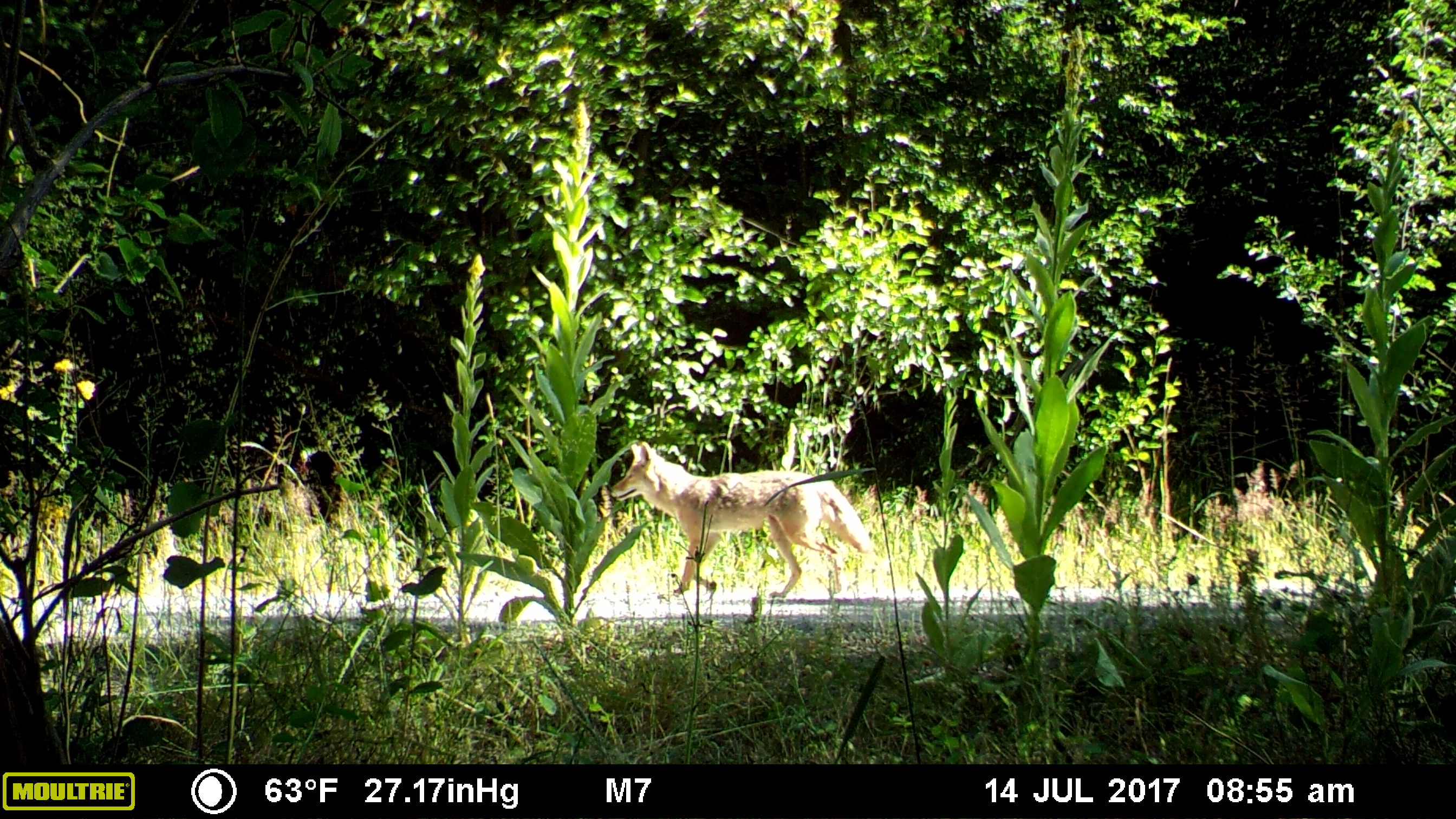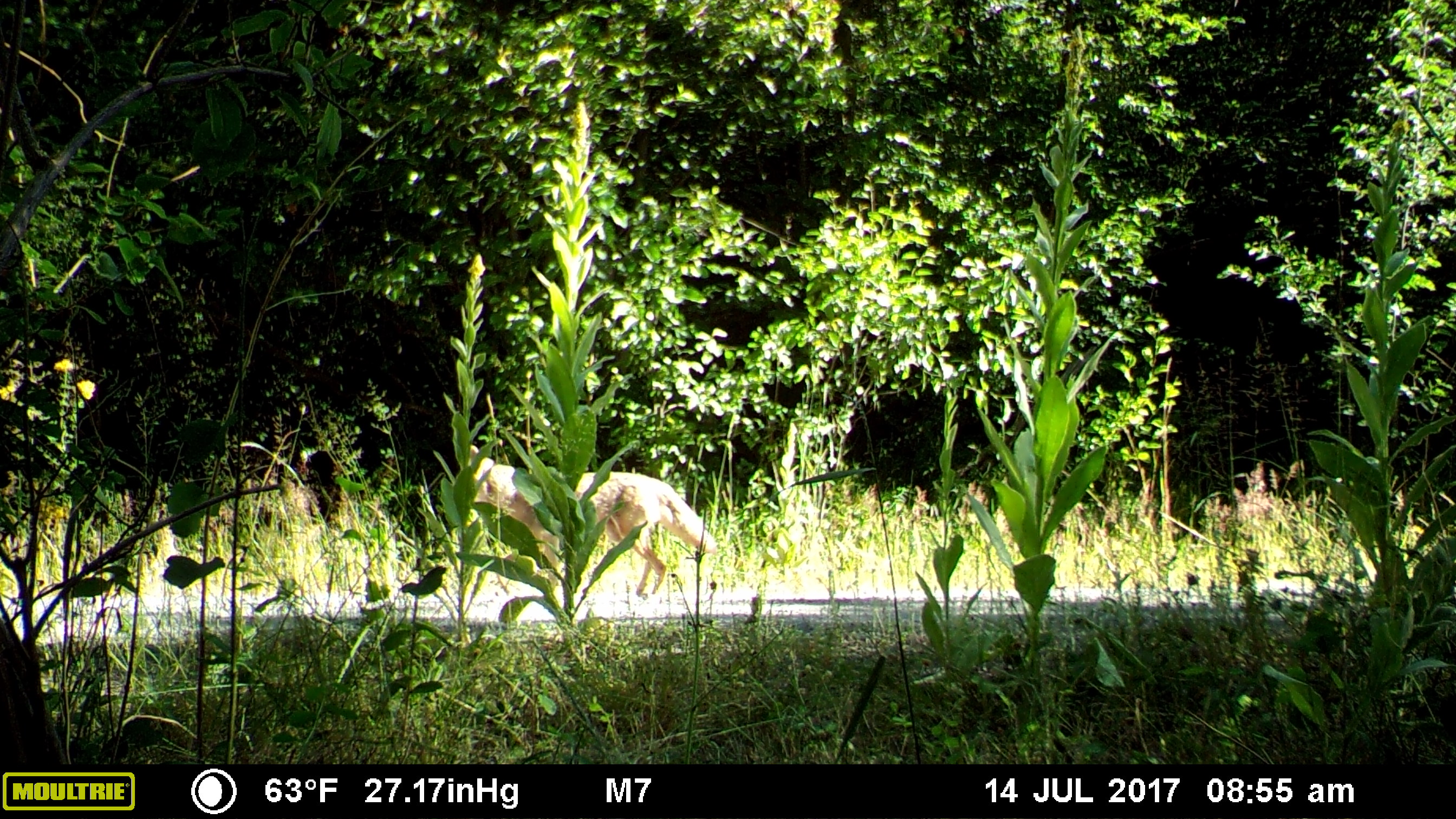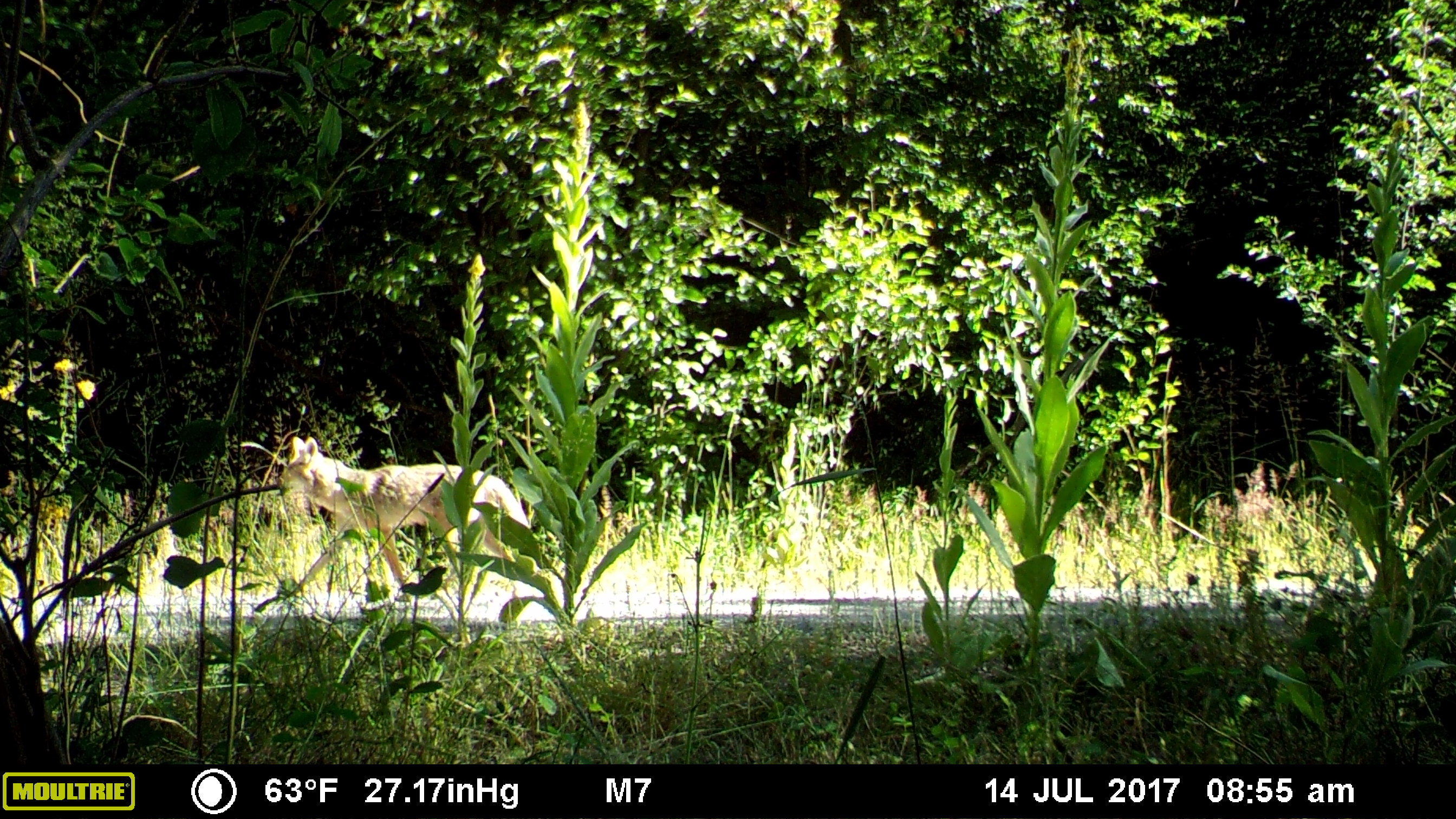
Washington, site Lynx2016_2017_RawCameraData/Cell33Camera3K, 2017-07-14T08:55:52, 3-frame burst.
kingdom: Animalia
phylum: Chordata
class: Mammalia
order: Carnivora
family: Canidae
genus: Canis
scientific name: Canis latrans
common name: coyote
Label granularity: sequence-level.